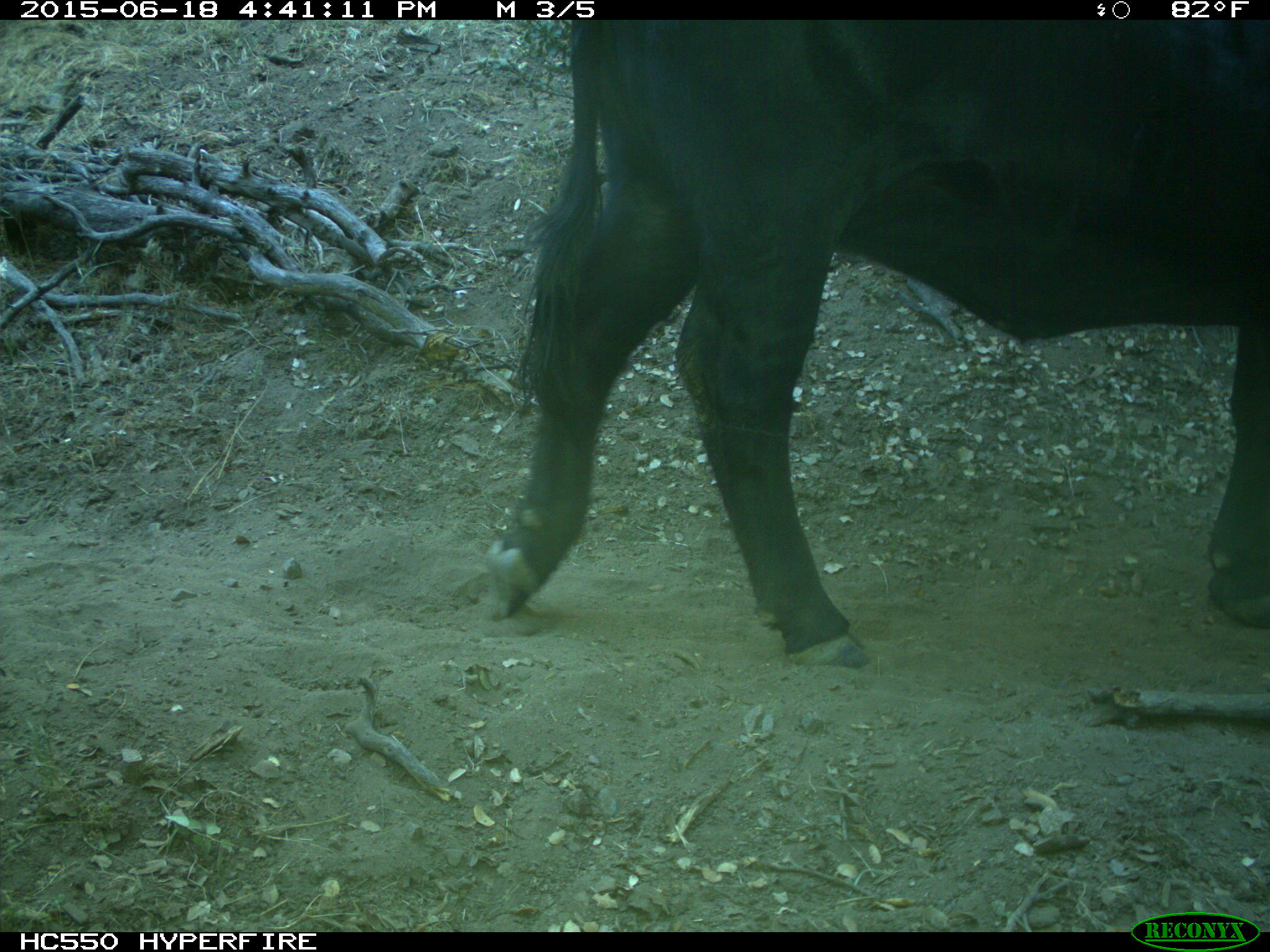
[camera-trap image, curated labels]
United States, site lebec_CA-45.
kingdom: Animalia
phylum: Chordata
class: Mammalia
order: Artiodactyla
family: Bovidae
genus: Bos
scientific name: Bos taurus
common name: domestic cow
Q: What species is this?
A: Bos taurus (domestic cow).